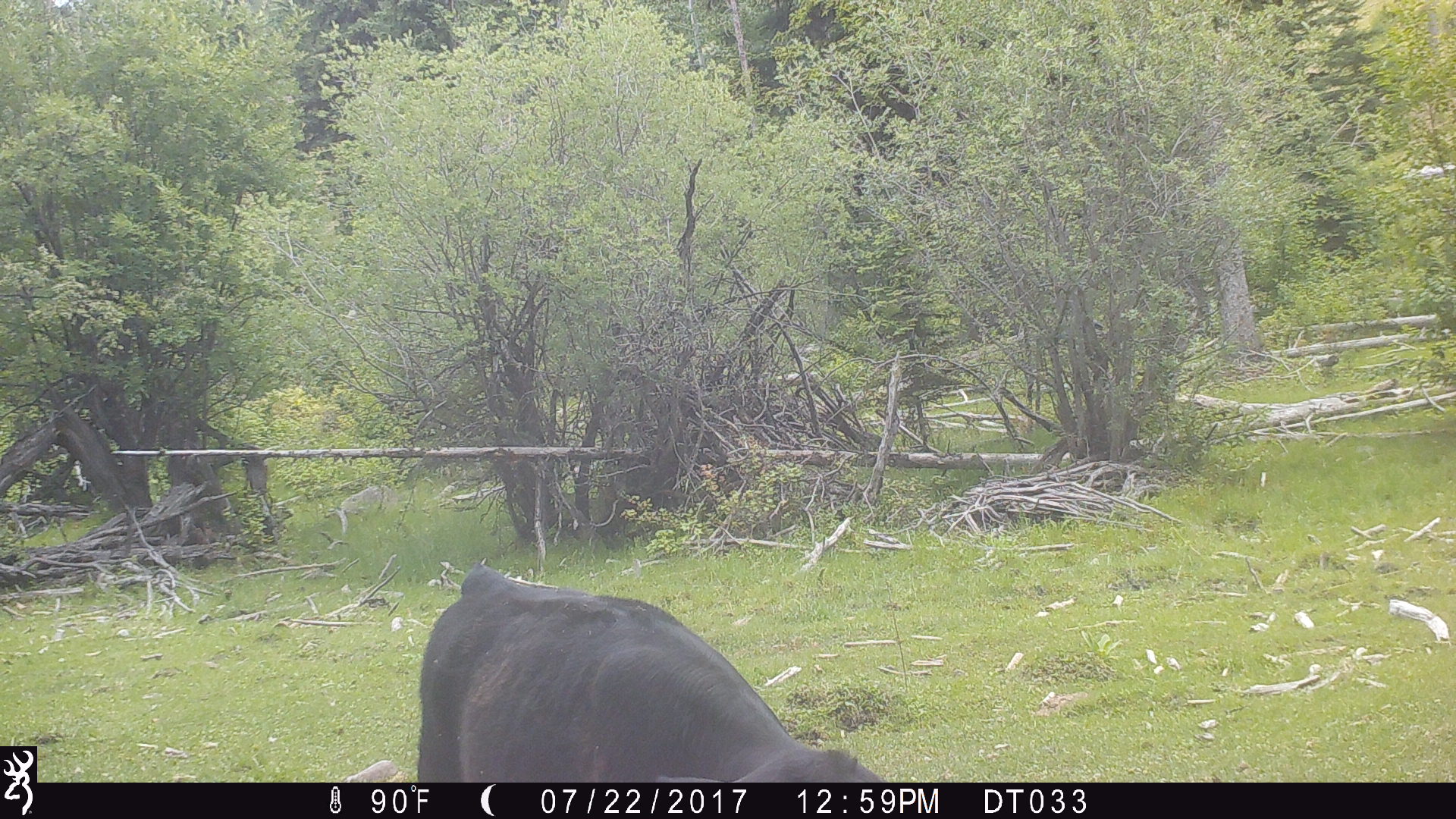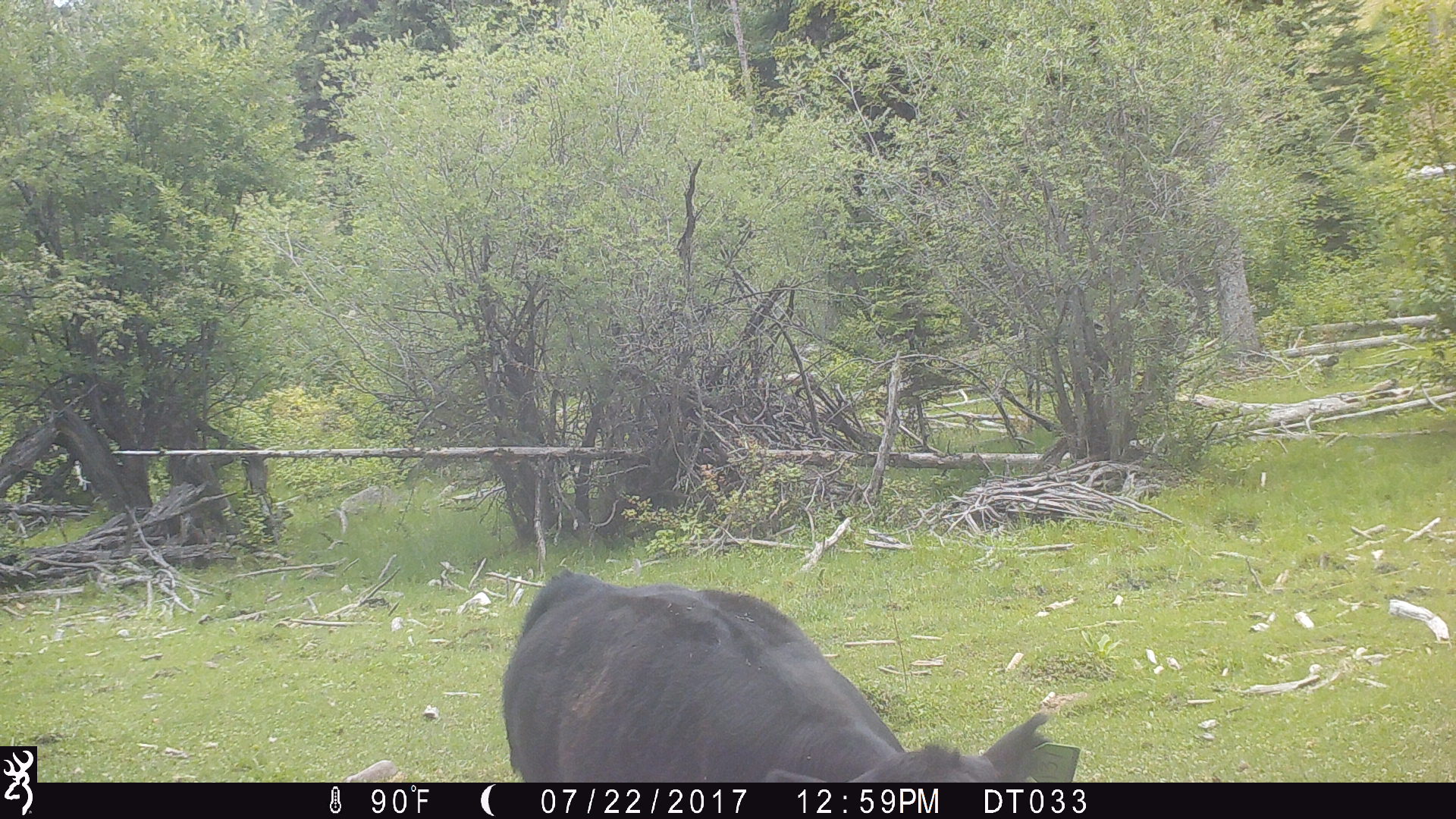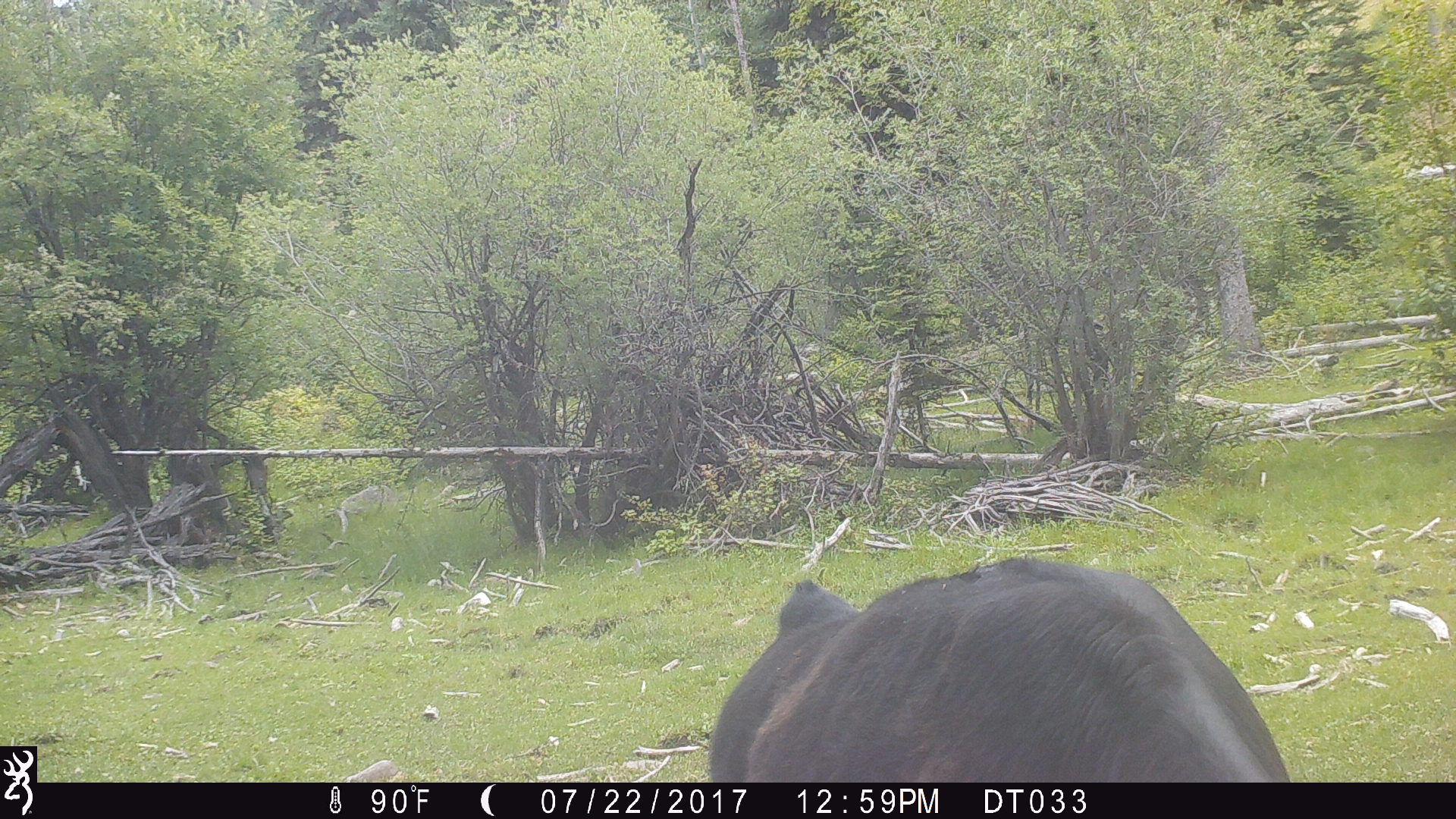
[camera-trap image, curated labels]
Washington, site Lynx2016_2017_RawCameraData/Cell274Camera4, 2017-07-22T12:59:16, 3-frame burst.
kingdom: Animalia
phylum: Chordata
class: Mammalia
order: Artiodactyla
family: Bovidae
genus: Bos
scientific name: Bos taurus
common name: domestic cattle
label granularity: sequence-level